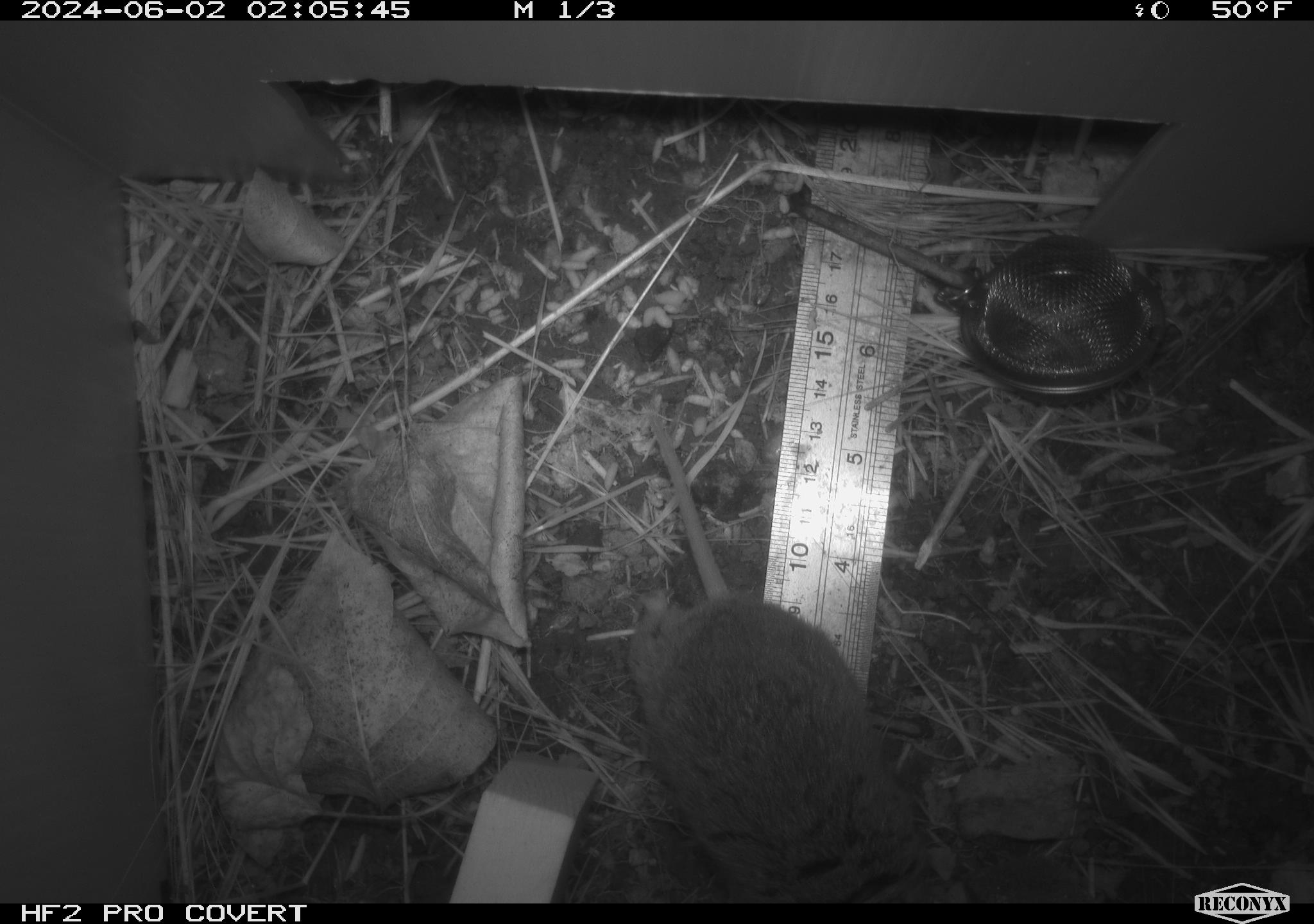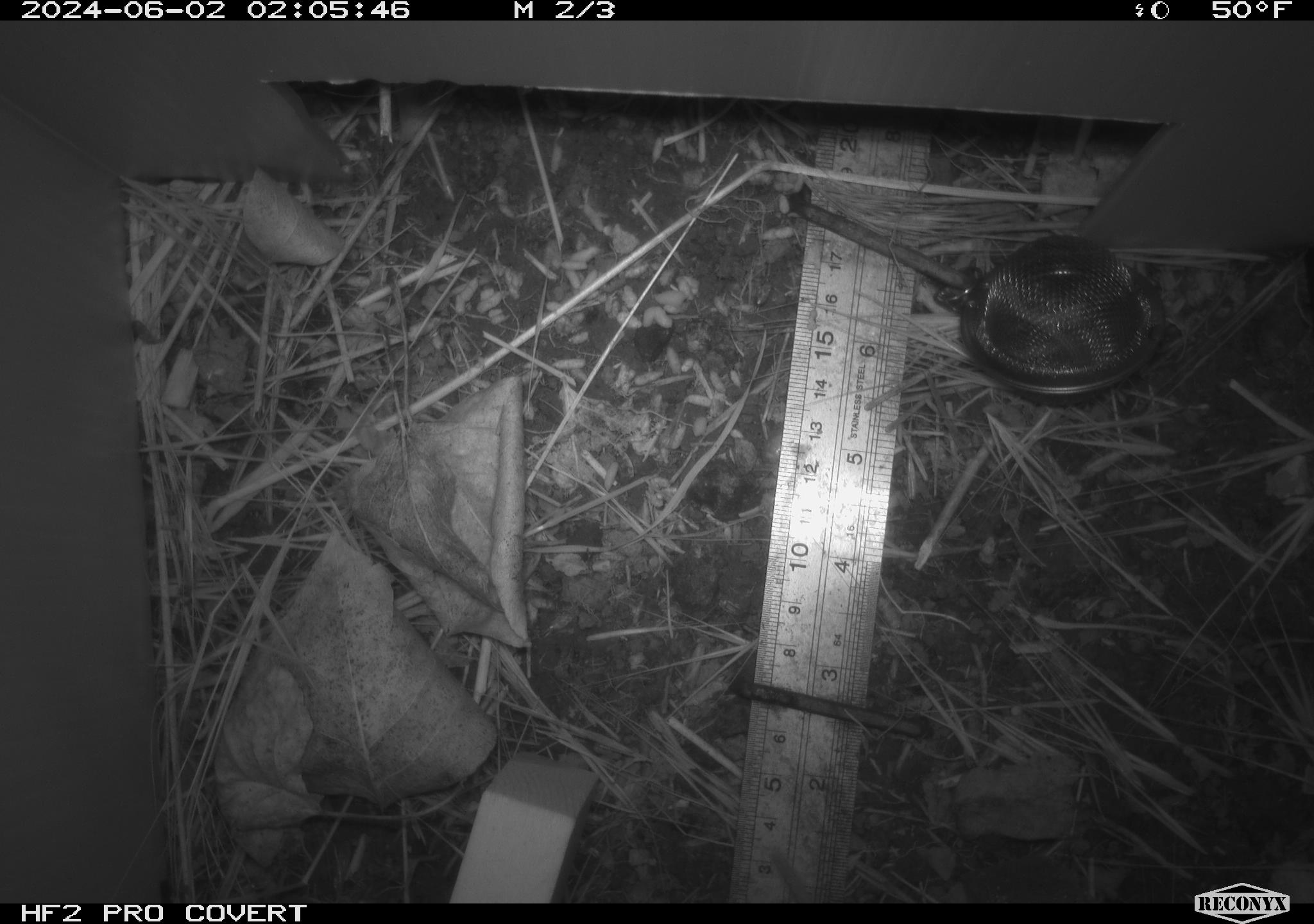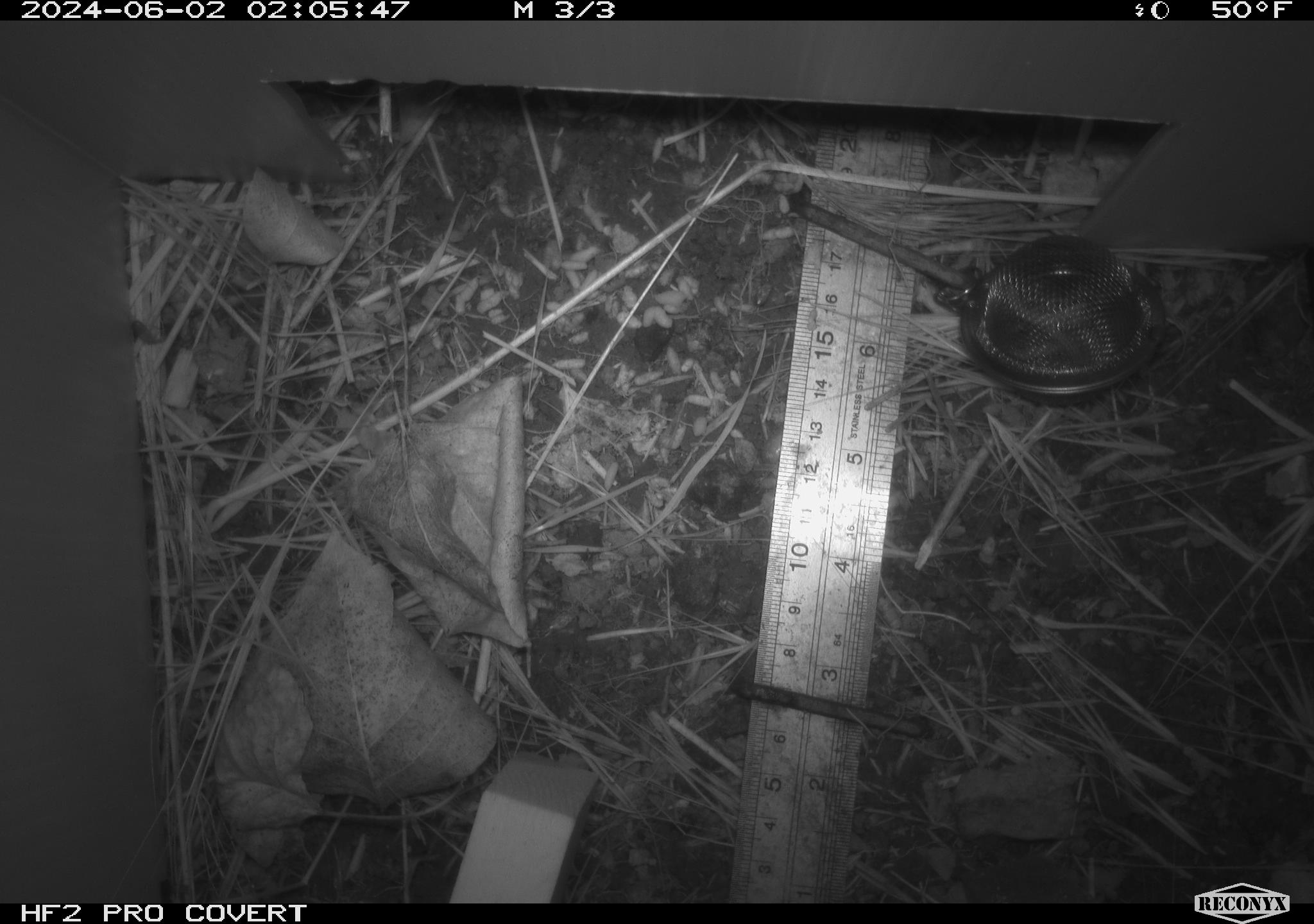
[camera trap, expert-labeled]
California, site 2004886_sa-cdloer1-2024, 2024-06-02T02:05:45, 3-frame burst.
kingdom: Animalia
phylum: Chordata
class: Mammalia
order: Rodentia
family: Cricetidae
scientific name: Arvicolinae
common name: voles, lemmings, and muskrats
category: arvicolinae subfamily